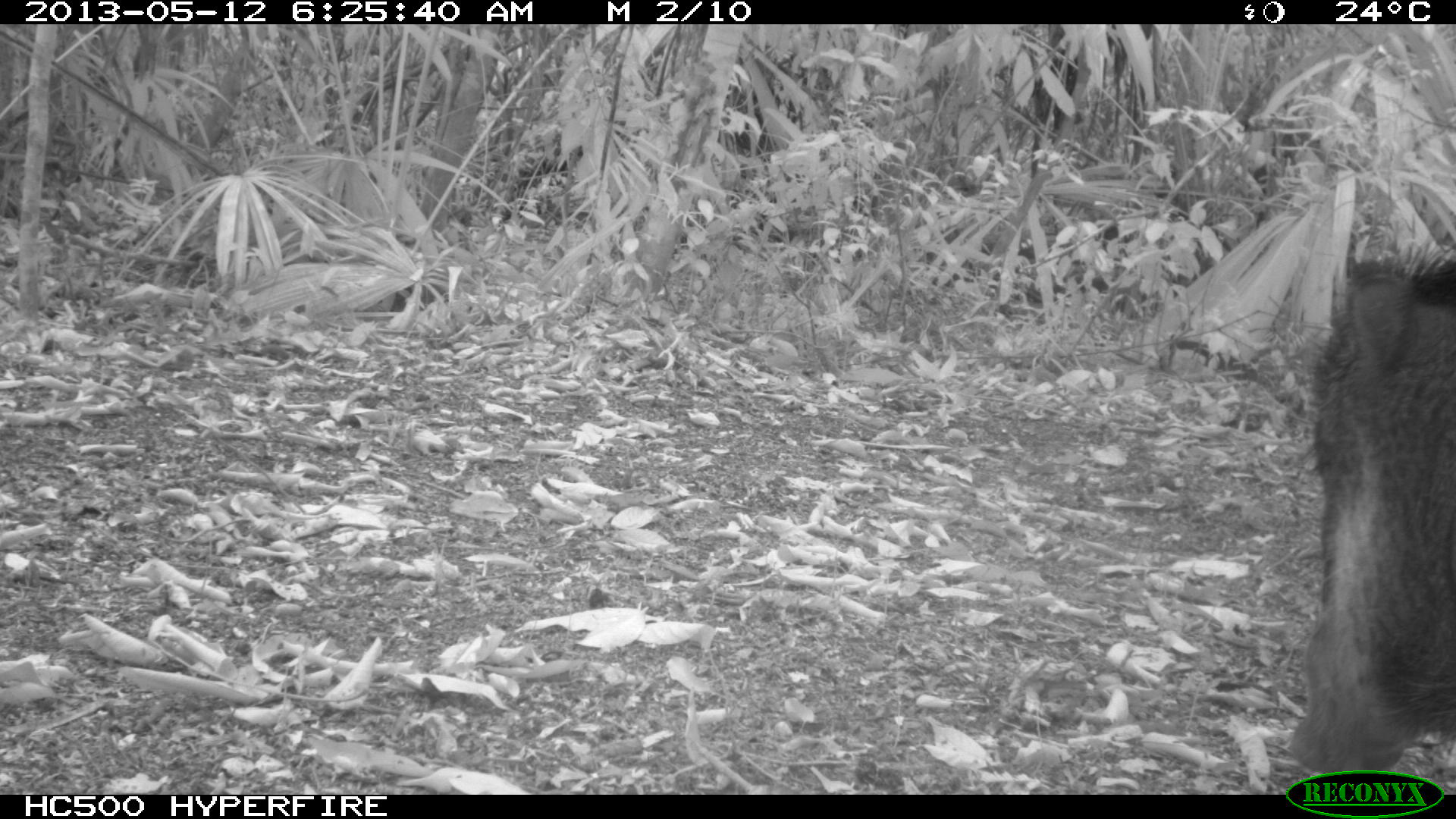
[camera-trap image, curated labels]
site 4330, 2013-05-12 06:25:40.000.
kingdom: Animalia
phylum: Chordata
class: Mammalia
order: Artiodactyla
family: Tayassuidae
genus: Tayassu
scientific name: Tayassu pecari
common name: white-lipped peccary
Tayassu pecari (white-lipped peccary), count 1.